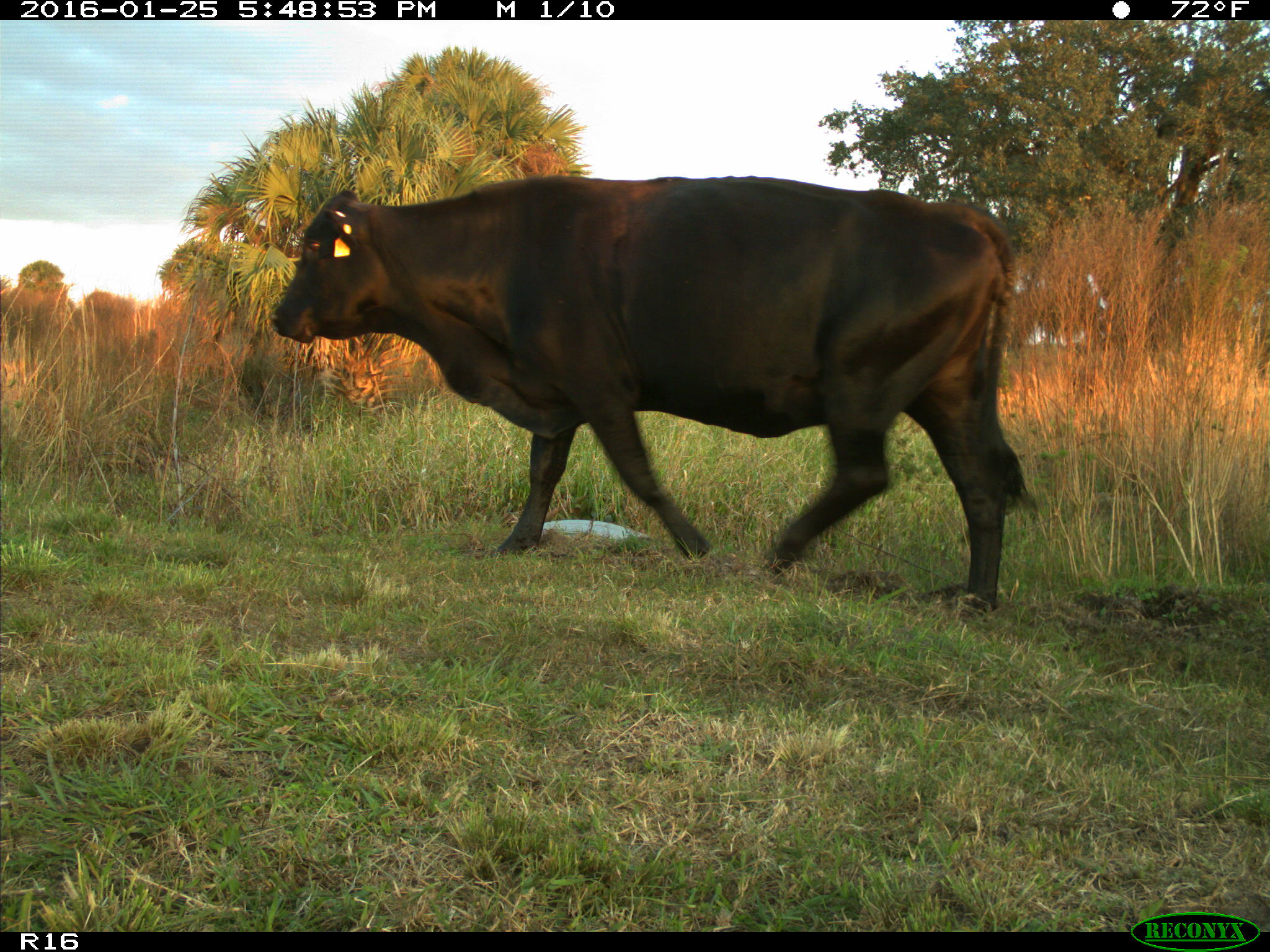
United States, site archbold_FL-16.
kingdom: Animalia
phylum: Chordata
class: Mammalia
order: Artiodactyla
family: Bovidae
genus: Bos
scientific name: Bos taurus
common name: domestic cow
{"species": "Bos taurus (domestic cow)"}